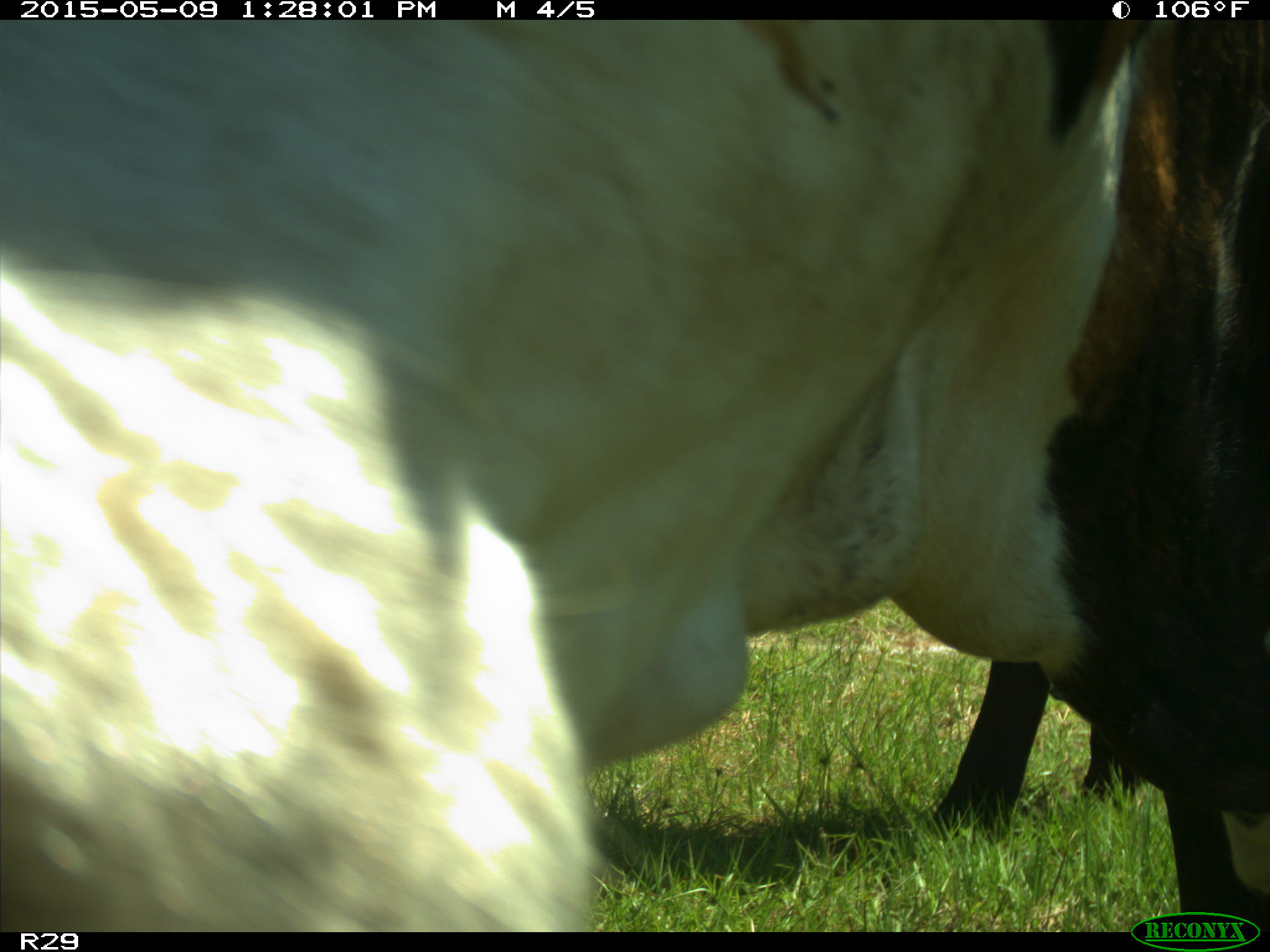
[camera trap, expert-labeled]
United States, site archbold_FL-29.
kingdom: Animalia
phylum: Chordata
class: Mammalia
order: Artiodactyla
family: Bovidae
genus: Bos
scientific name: Bos taurus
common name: domestic cow